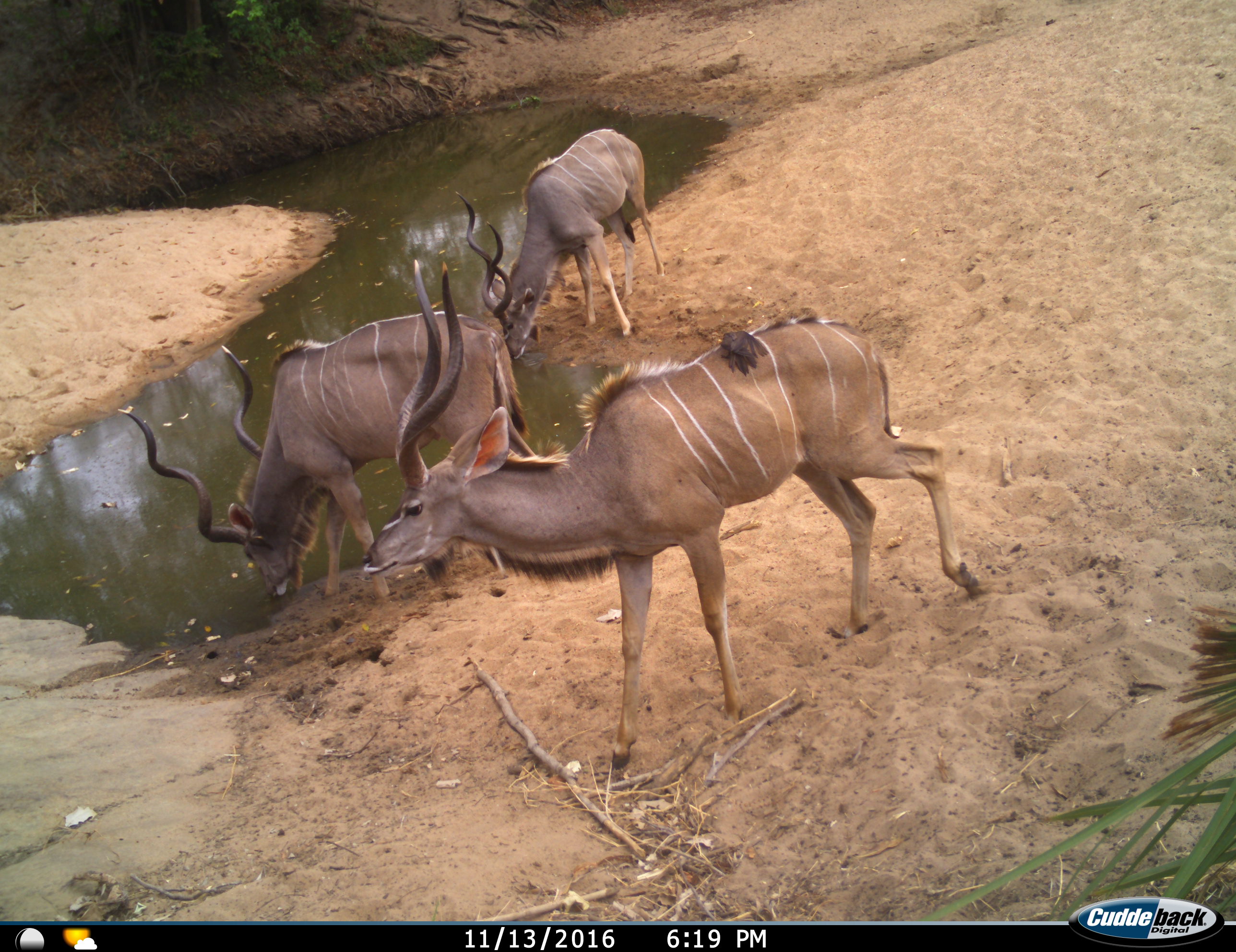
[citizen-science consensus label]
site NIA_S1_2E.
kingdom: Animalia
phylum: Chordata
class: Mammalia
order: Artiodactyla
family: Bovidae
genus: Tragelaphus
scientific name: Tragelaphus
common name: kudu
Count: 3.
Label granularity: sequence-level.